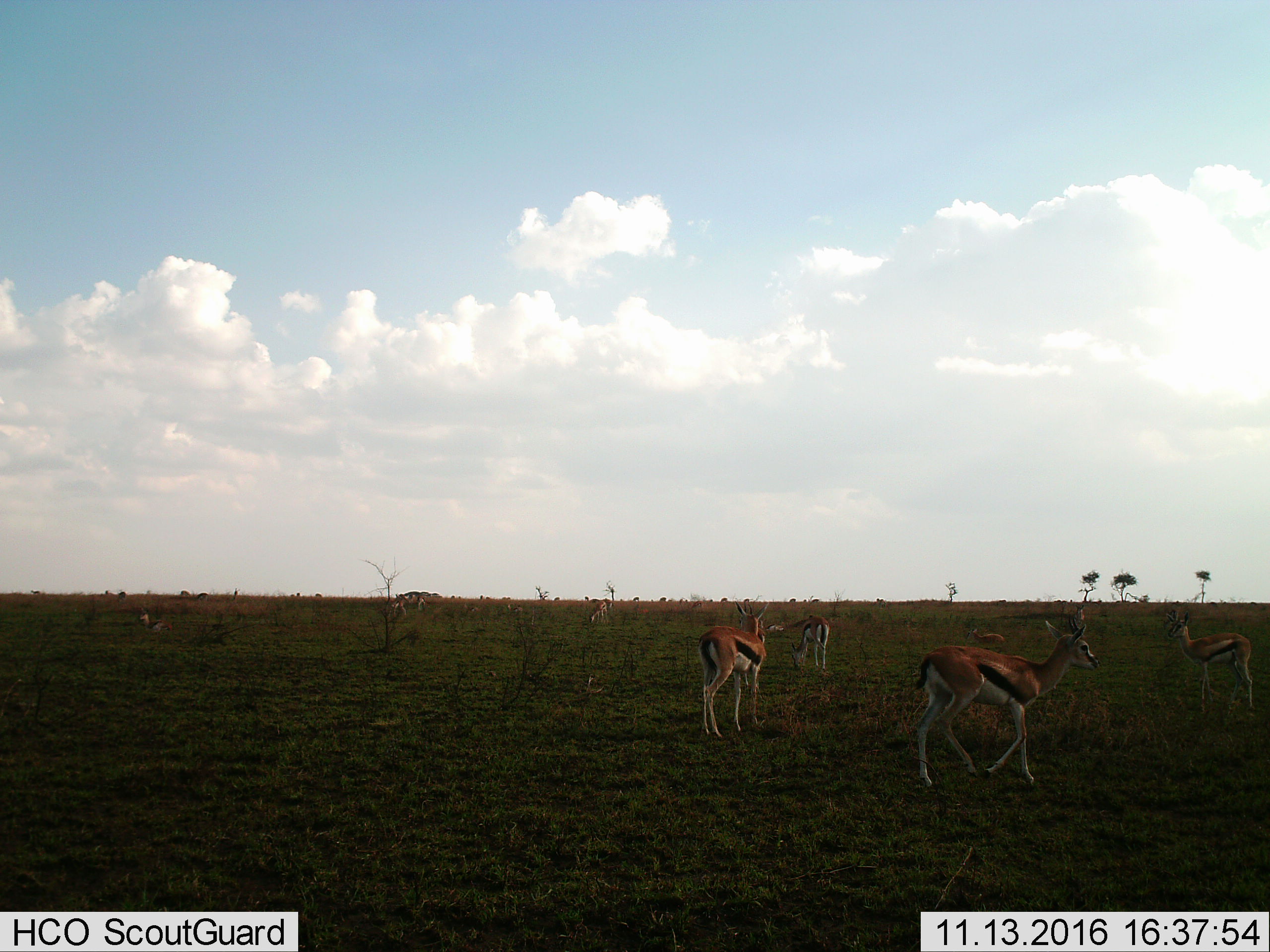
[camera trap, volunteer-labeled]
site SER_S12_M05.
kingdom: Animalia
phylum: Chordata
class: Mammalia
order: Artiodactyla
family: Bovidae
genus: Eudorcas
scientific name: Eudorcas thomsonii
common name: thomson's gazelle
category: gazellethomsons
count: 11-50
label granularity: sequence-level